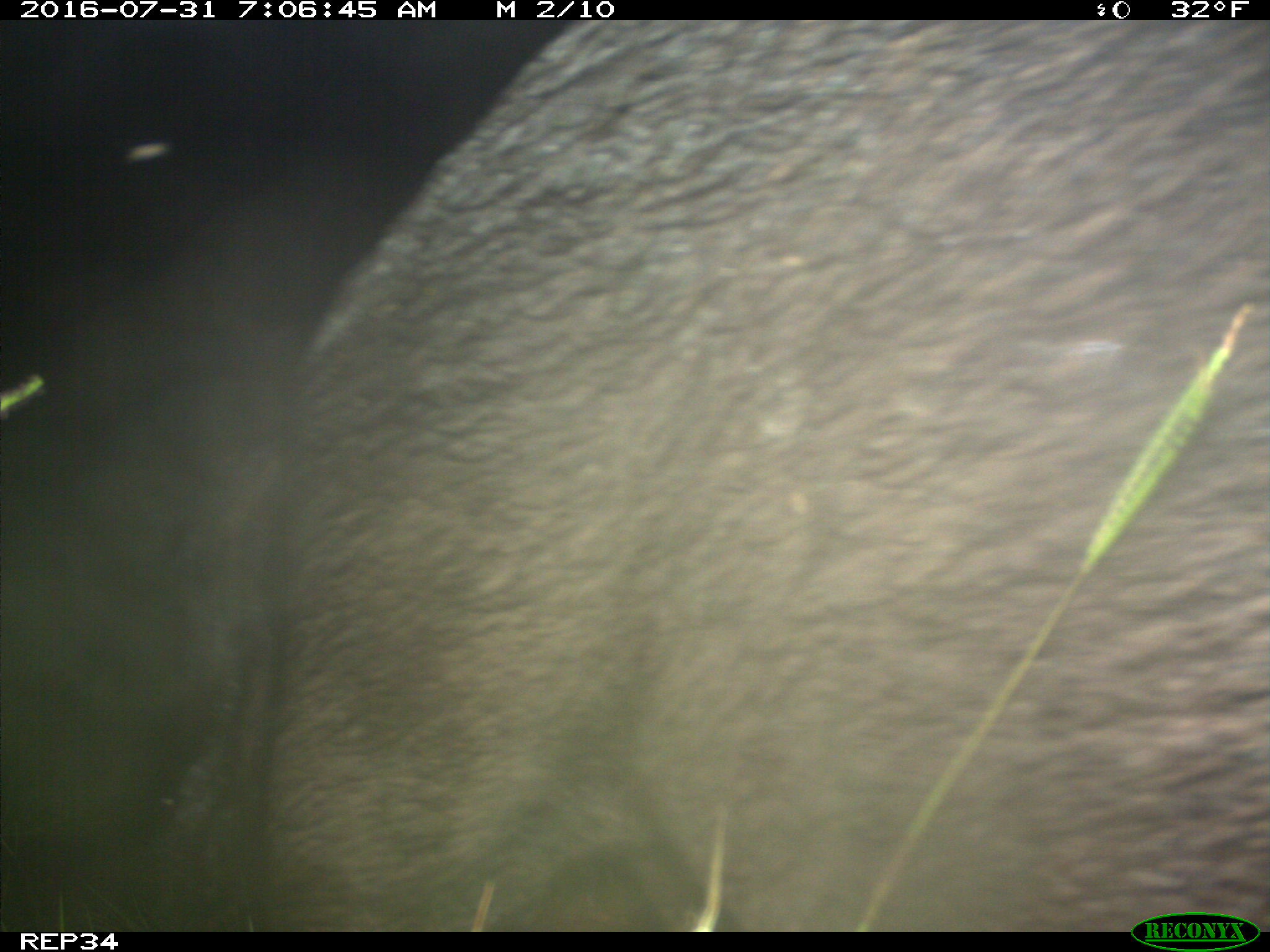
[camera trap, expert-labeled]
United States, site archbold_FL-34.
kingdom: Animalia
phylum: Chordata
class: Mammalia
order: Artiodactyla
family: Bovidae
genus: Bos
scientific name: Bos taurus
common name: domestic cow